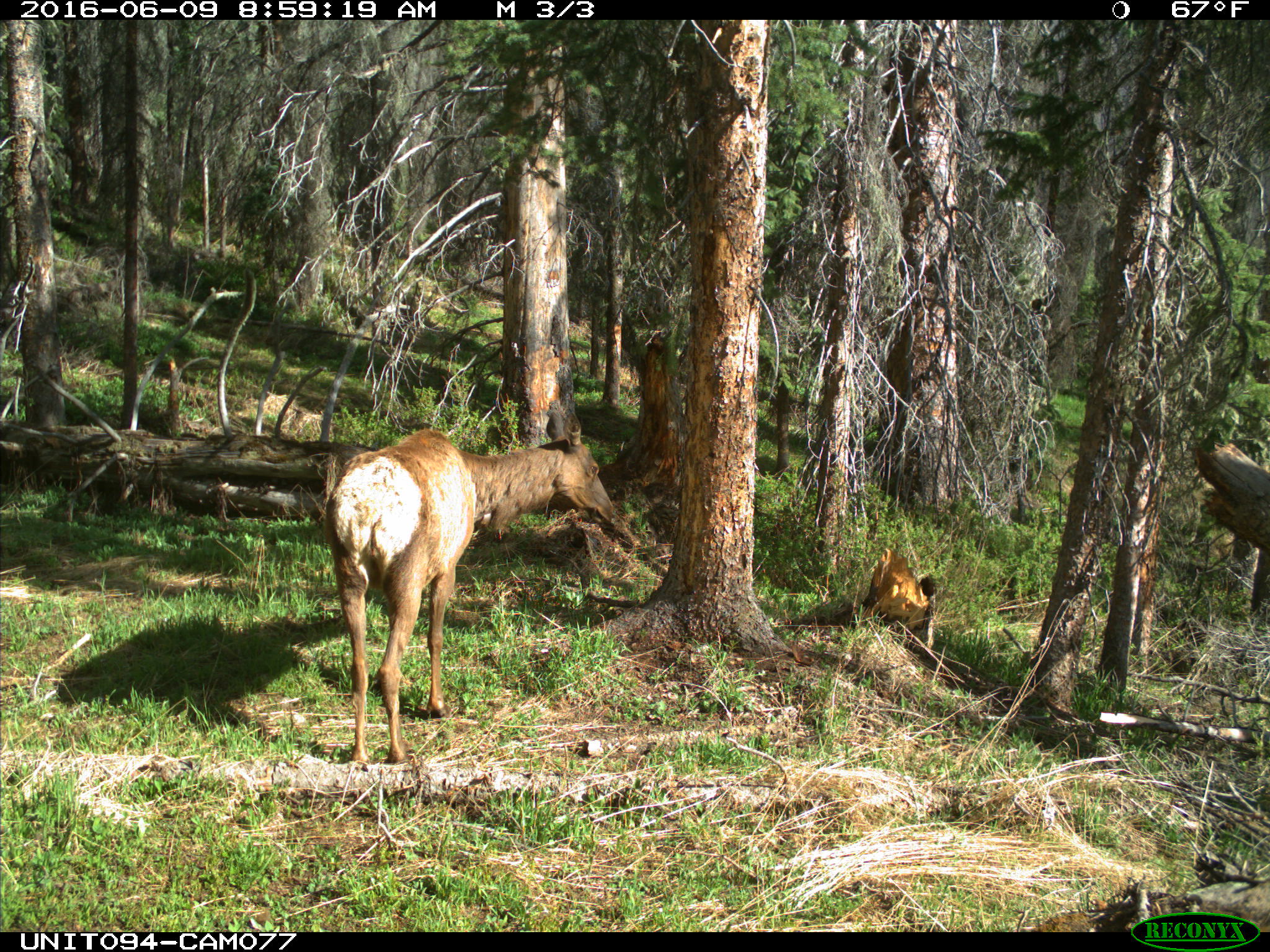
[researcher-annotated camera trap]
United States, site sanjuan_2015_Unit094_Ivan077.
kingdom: Animalia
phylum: Chordata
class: Mammalia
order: Artiodactyla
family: Cervidae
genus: Cervus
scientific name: Cervus elaphus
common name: red deer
Cervus elaphus (red deer).